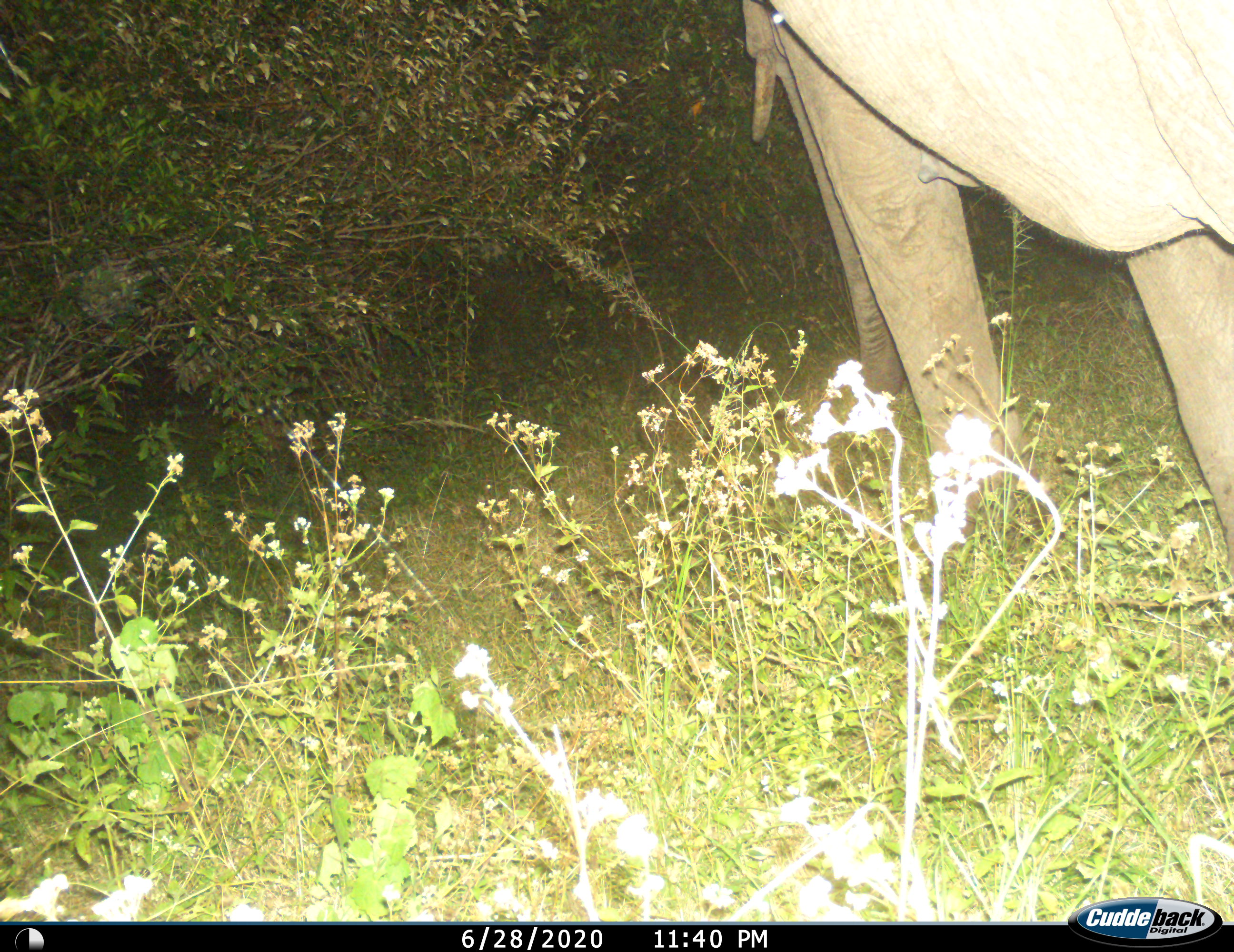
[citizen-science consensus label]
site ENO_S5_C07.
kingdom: Animalia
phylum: Chordata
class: Mammalia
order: Proboscidea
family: Elephantidae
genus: Loxodonta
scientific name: Loxodonta africana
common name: african bush elephant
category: elephant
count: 1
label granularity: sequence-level